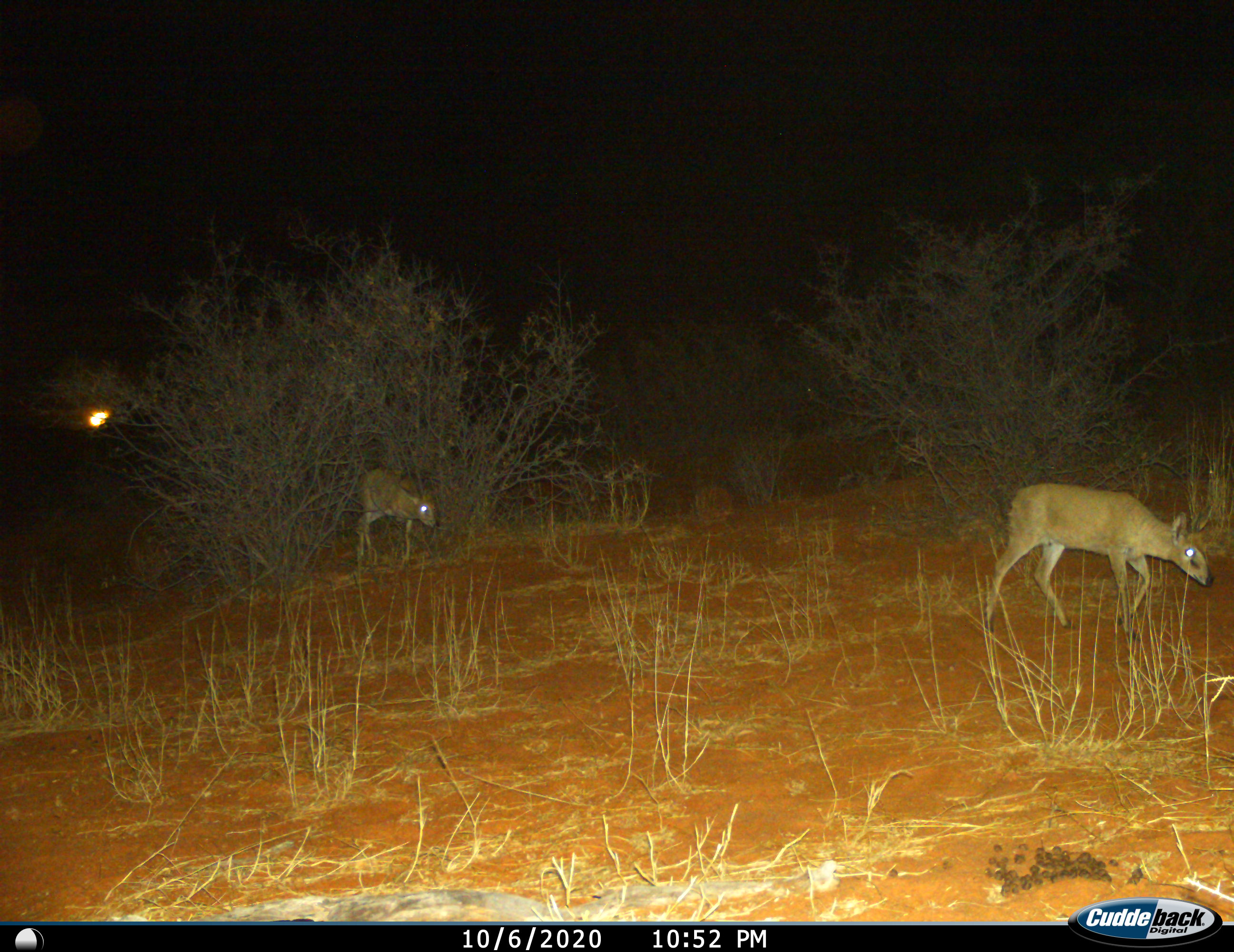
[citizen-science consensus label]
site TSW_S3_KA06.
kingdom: Animalia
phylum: Chordata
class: Mammalia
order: Artiodactyla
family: Bovidae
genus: Sylvicapra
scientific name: Sylvicapra grimmia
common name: common duiker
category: duikercommongrey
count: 2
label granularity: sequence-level